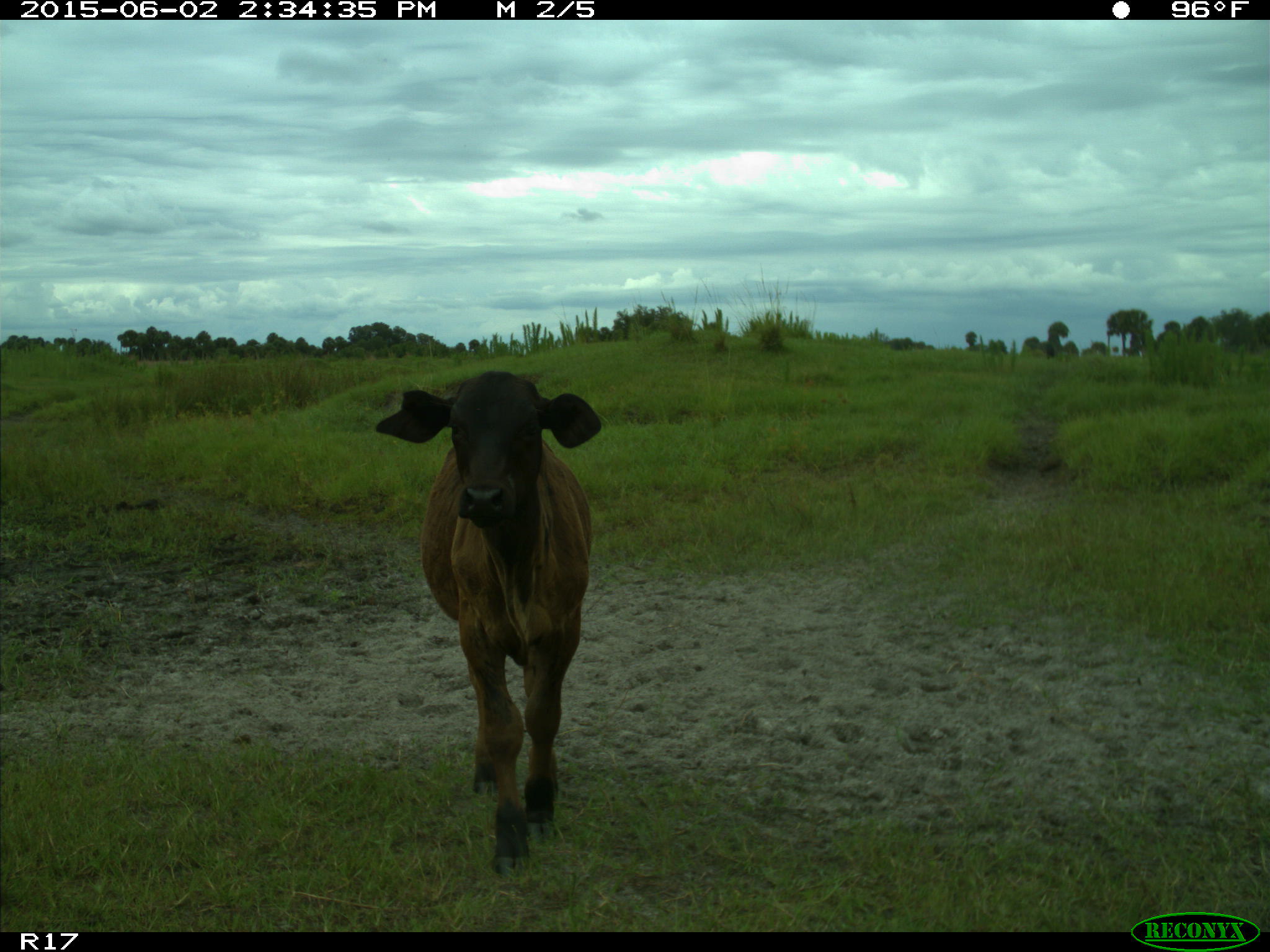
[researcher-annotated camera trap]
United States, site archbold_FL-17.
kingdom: Animalia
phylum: Chordata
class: Mammalia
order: Artiodactyla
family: Bovidae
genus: Bos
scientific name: Bos taurus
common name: domestic cow